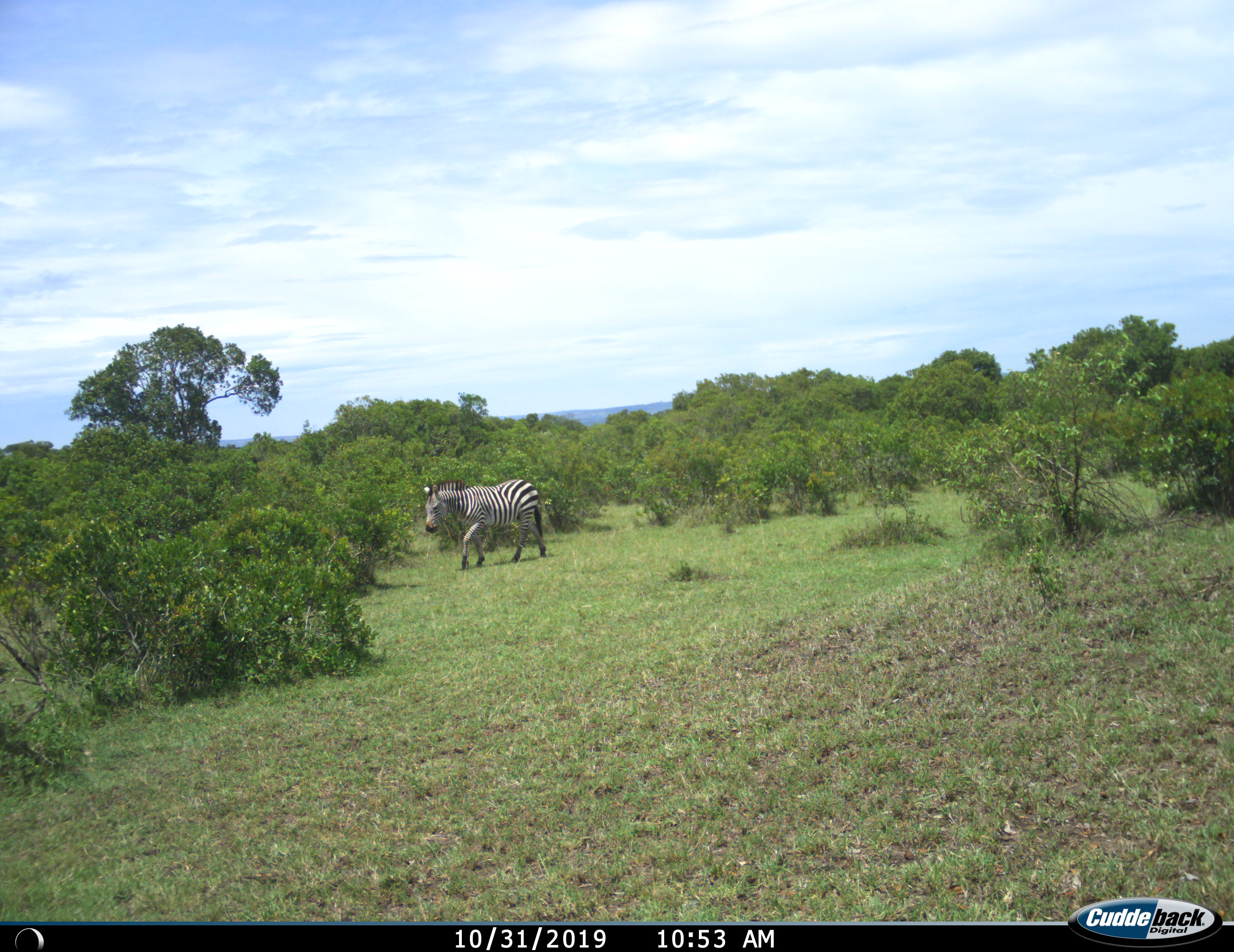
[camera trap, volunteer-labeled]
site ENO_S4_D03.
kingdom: Animalia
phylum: Chordata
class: Mammalia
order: Perissodactyla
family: Equidae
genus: Equus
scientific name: Equus quagga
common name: plains zebra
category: zebraplains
Zebraplains (plains zebra) (Equus quagga), count 1. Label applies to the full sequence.